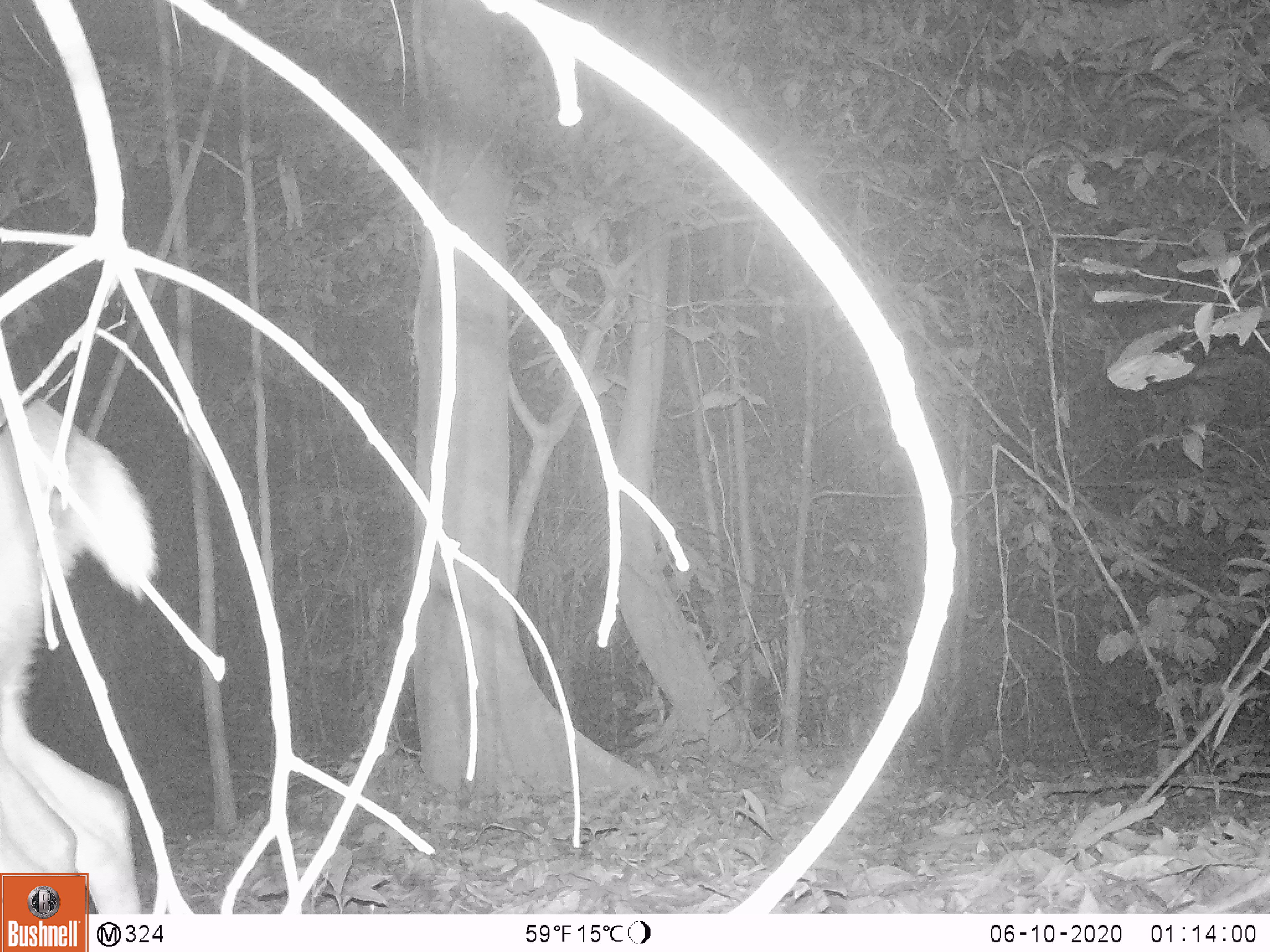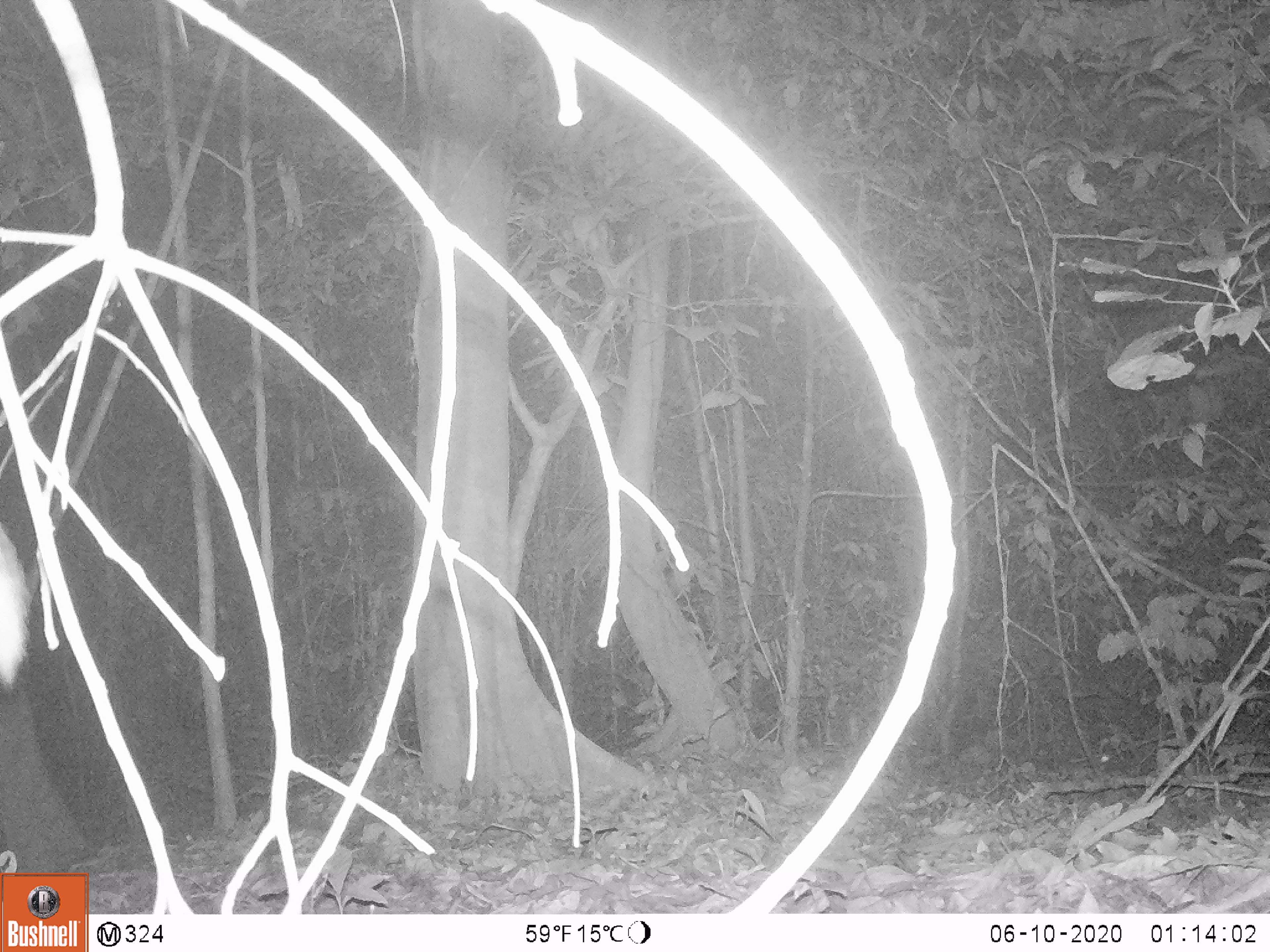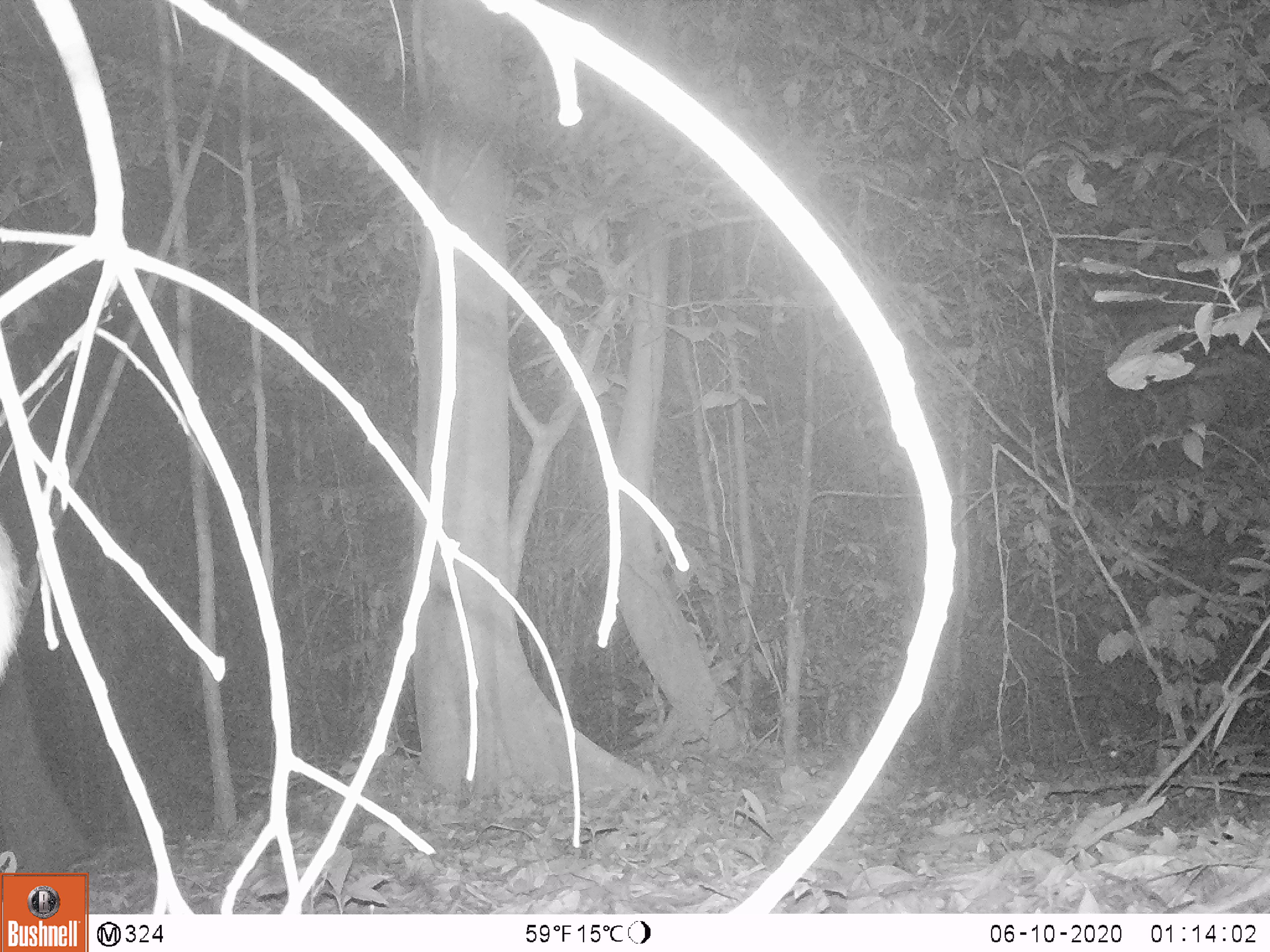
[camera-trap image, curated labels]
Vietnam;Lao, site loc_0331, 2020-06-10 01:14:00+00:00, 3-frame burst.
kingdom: Animalia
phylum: Chordata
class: Mammalia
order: Artiodactyla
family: Cervidae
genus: Muntiacus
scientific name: Muntiacus vuquangensis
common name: large-antlered muntjac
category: large antlered muntjac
Large antlered muntjac (large-antlered muntjac) (Muntiacus vuquangensis). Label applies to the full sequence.